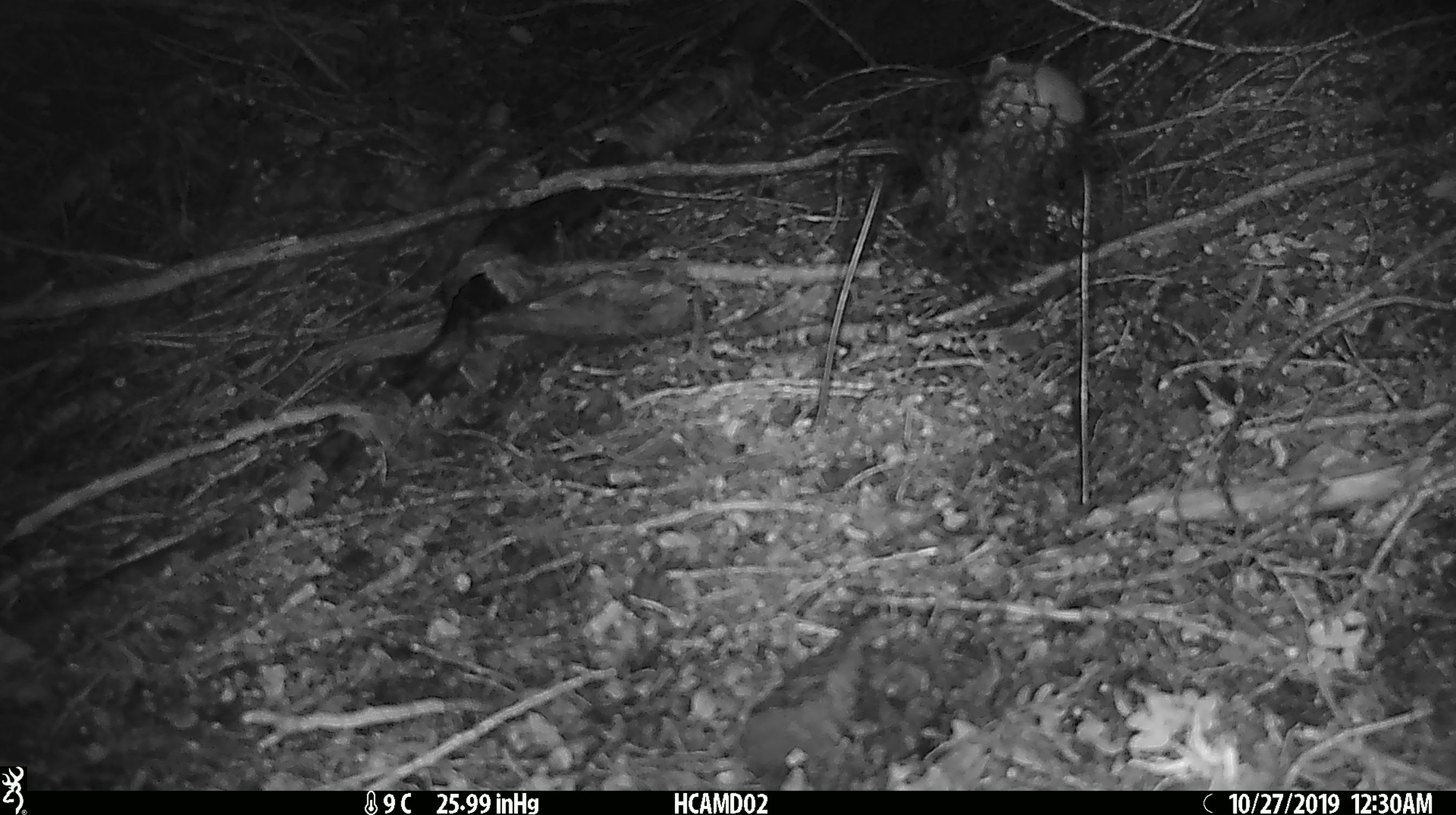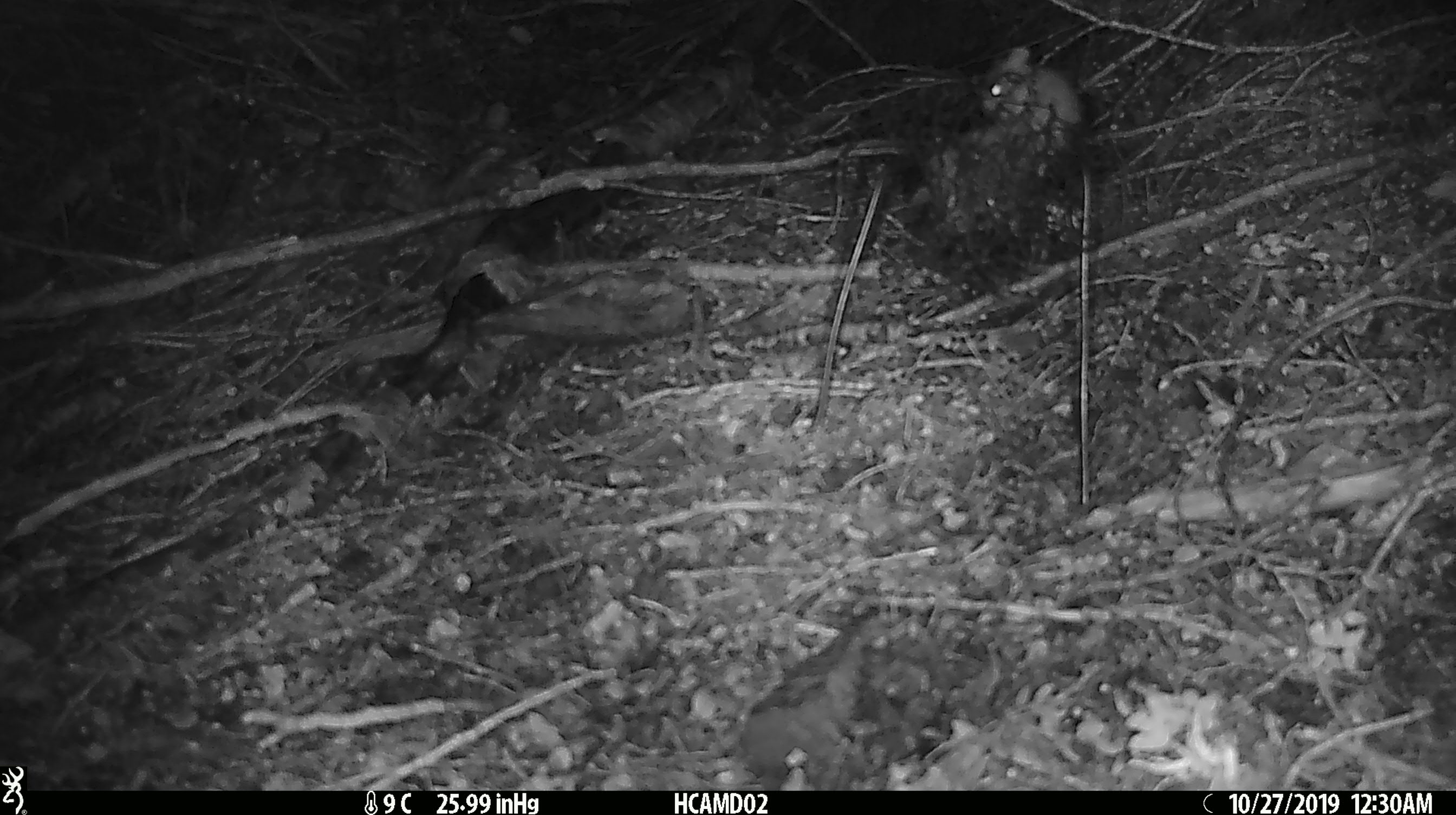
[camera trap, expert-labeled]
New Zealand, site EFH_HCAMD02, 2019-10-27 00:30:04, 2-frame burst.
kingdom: Animalia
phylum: Chordata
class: Mammalia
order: Rodentia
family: Muridae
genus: Mus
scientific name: Mus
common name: mouse